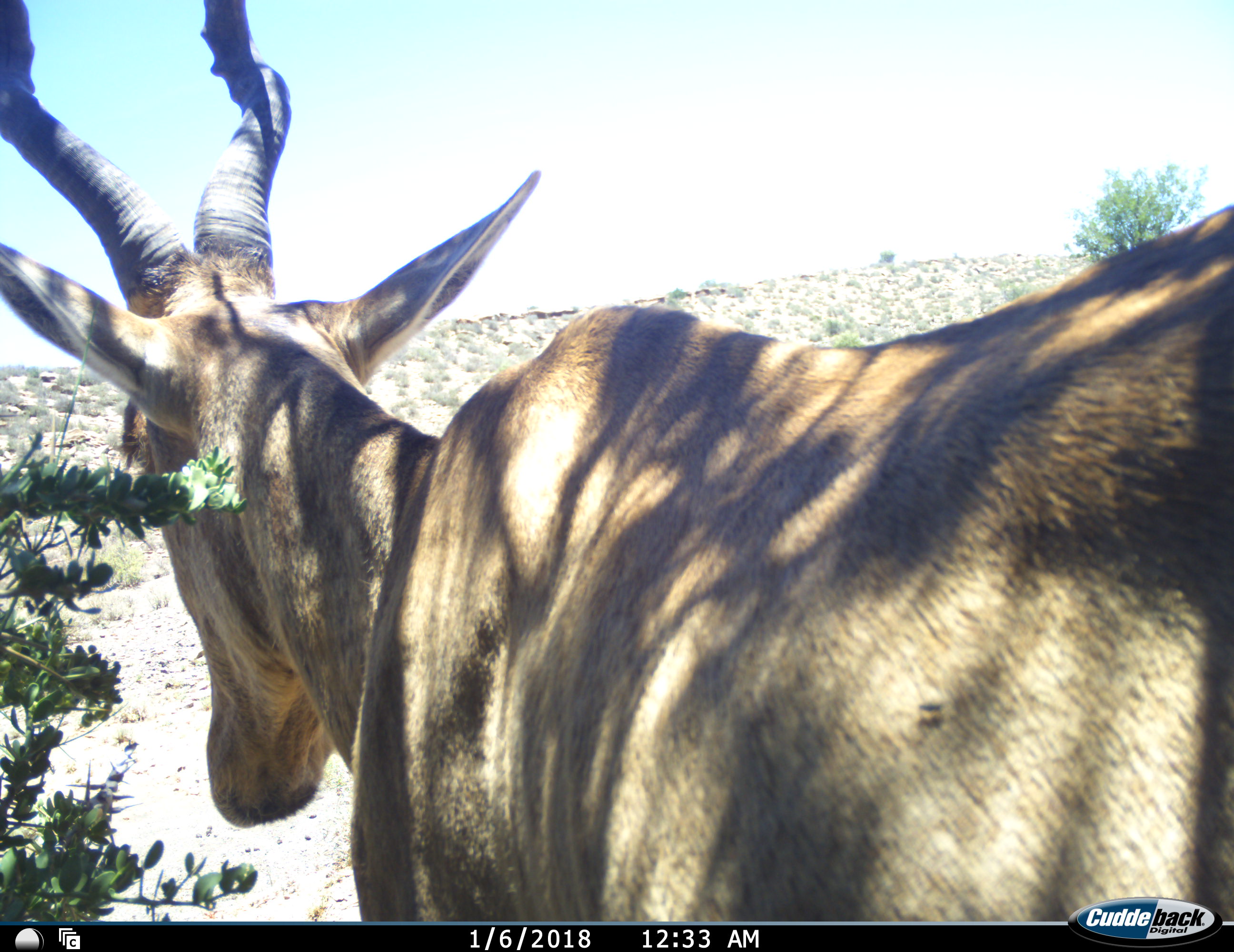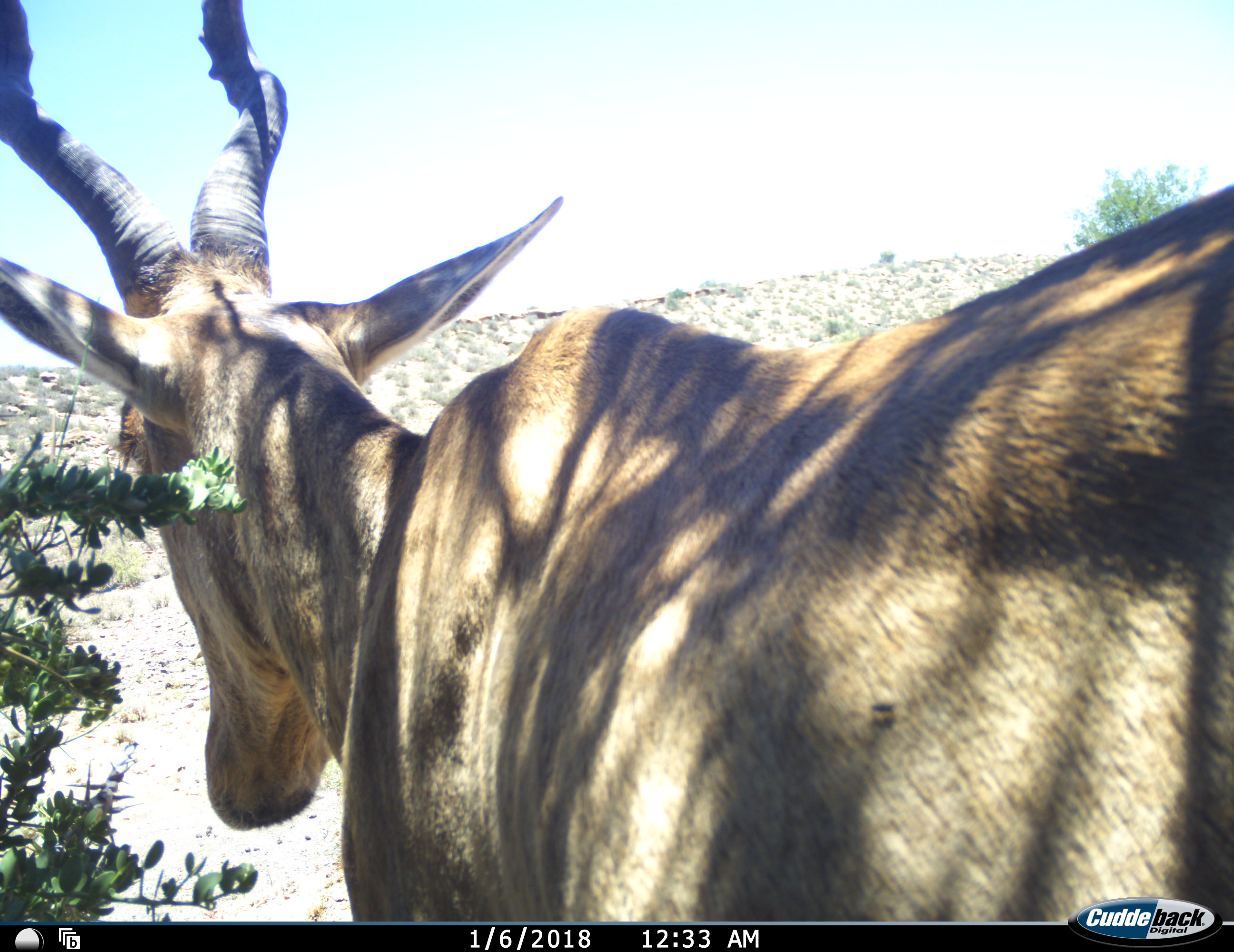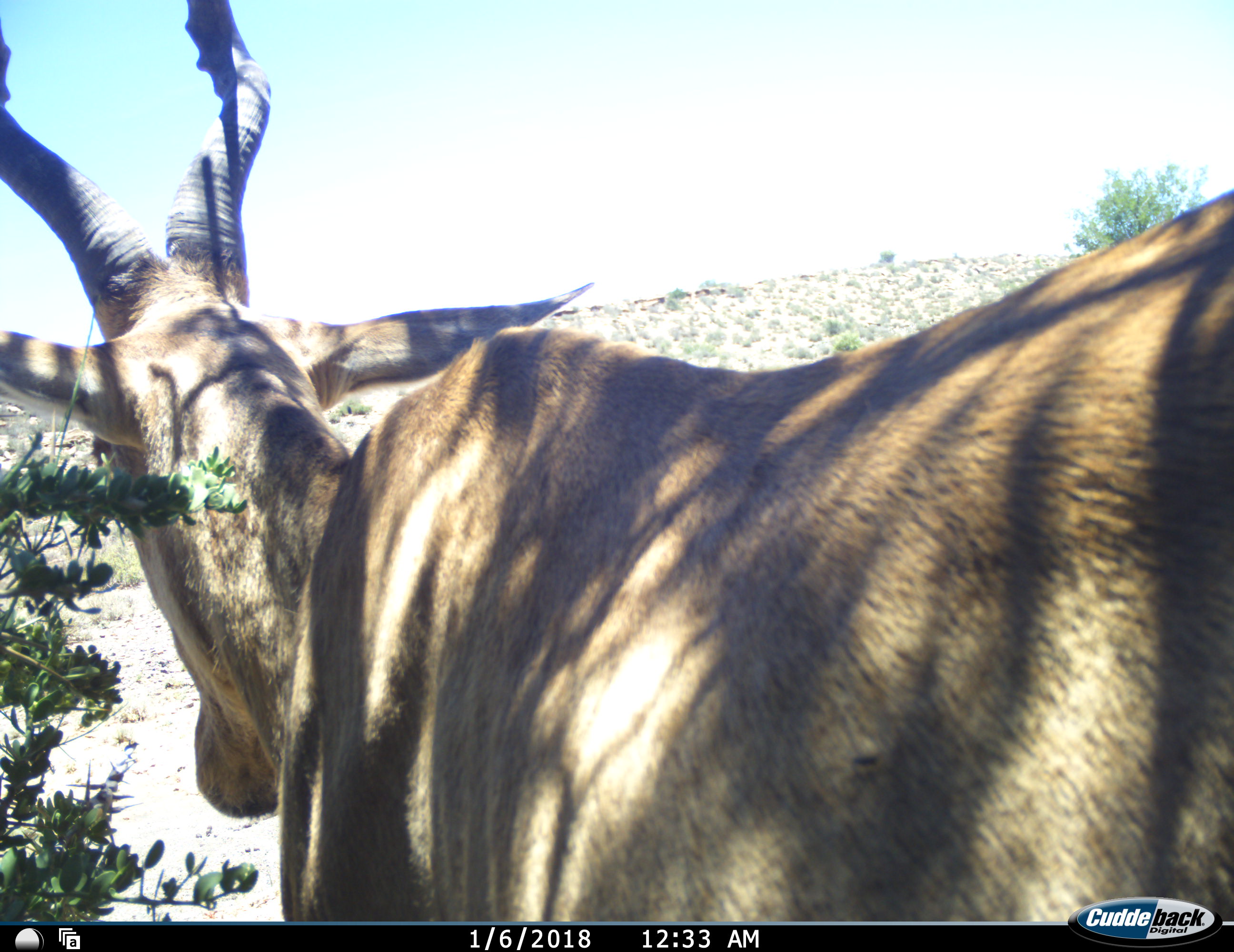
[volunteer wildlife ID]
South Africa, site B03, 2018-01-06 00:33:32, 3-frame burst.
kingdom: Animalia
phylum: Chordata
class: Mammalia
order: Artiodactyla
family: Bovidae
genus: Alcelaphus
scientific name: Alcelaphus buselaphus caama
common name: red hartebeest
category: hartebeestred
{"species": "hartebeestred (red hartebeest) (Alcelaphus buselaphus caama)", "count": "1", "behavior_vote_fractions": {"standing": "89%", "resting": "0%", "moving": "11%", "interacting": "0%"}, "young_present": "0%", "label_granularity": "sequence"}